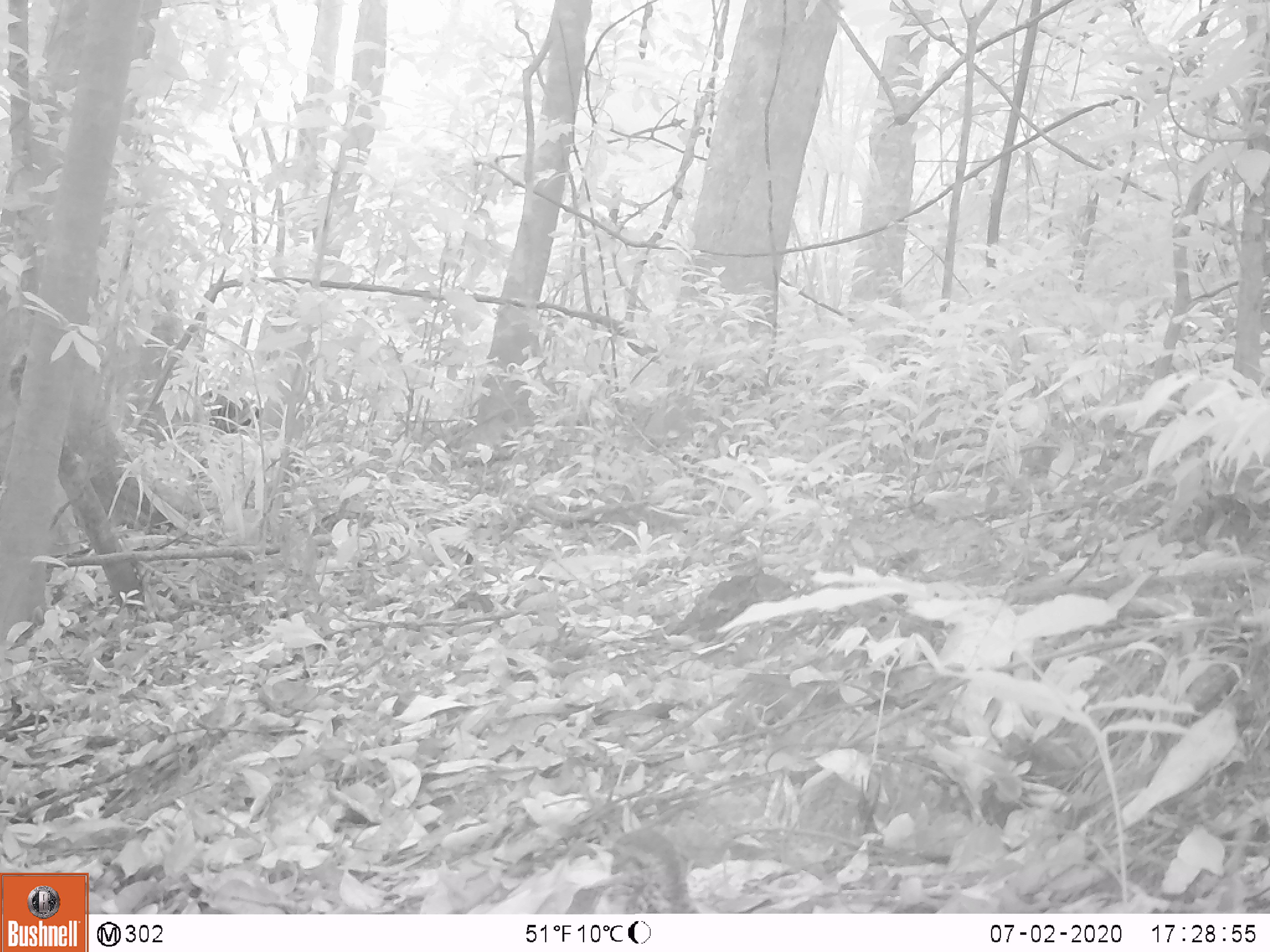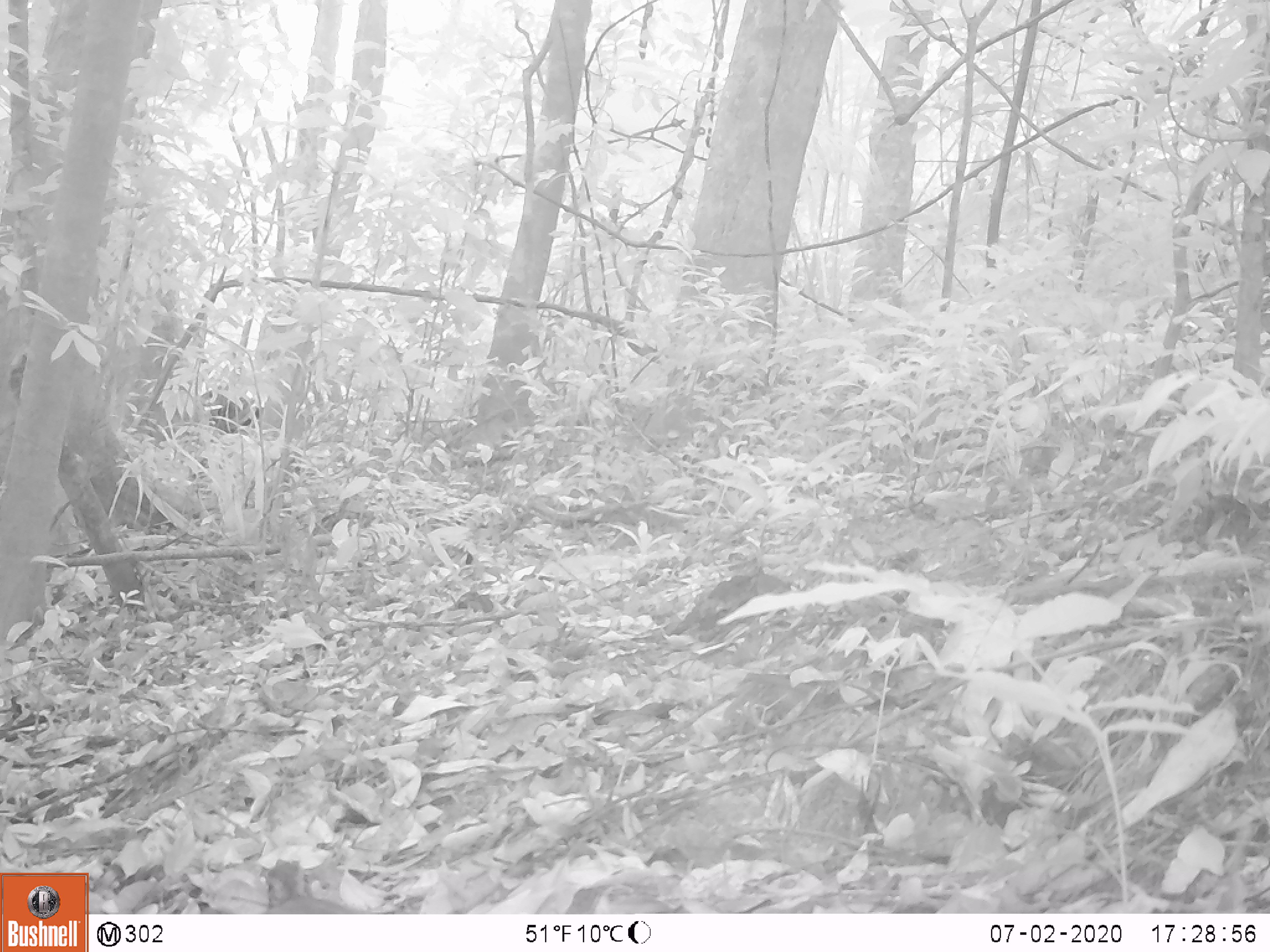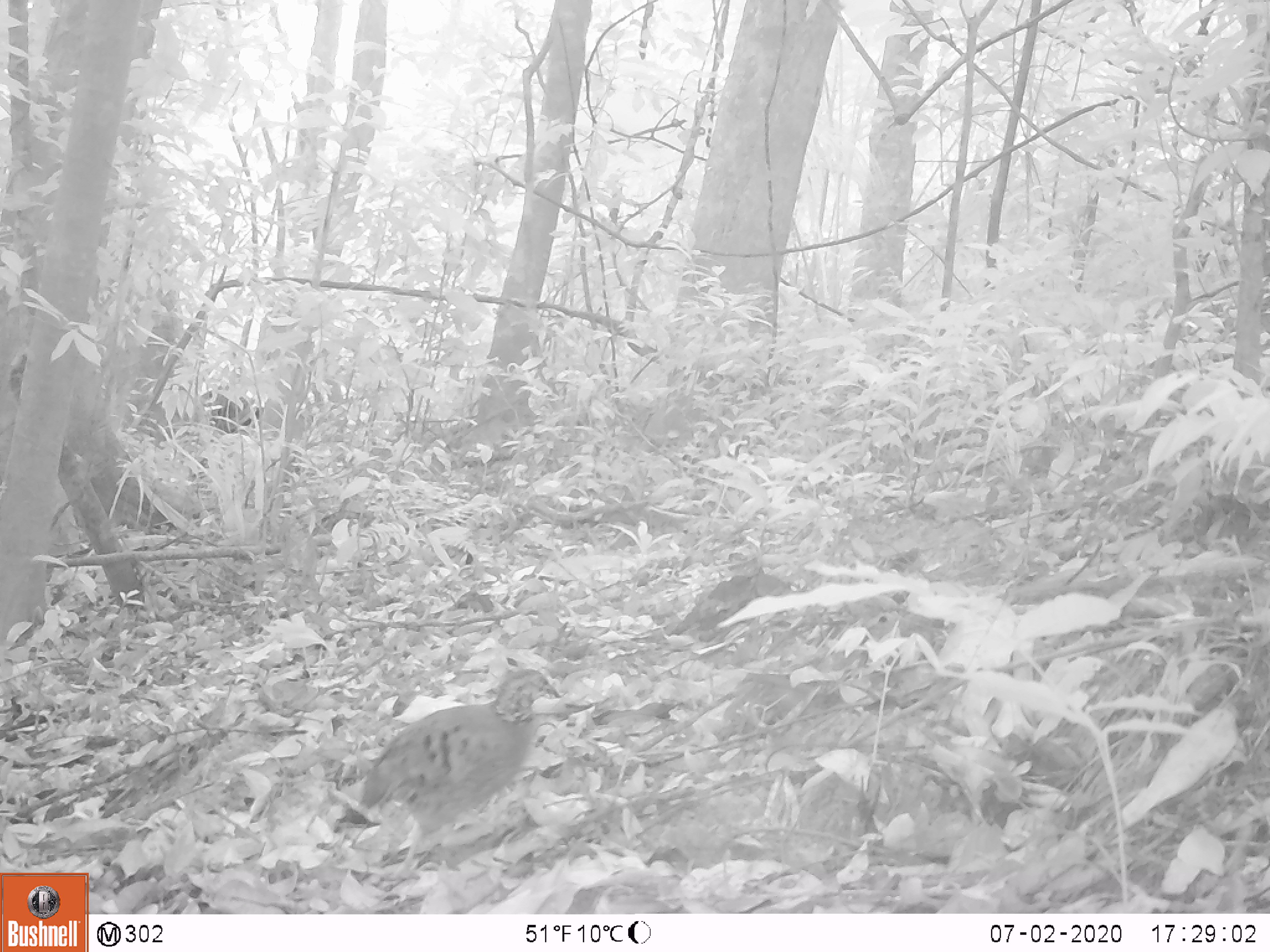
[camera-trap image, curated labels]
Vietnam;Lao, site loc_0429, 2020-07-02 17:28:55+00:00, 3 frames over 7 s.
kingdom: Animalia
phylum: Chordata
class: Aves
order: Galliformes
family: Phasianidae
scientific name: Phasianidae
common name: partridge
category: unidentified partridge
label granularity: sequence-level